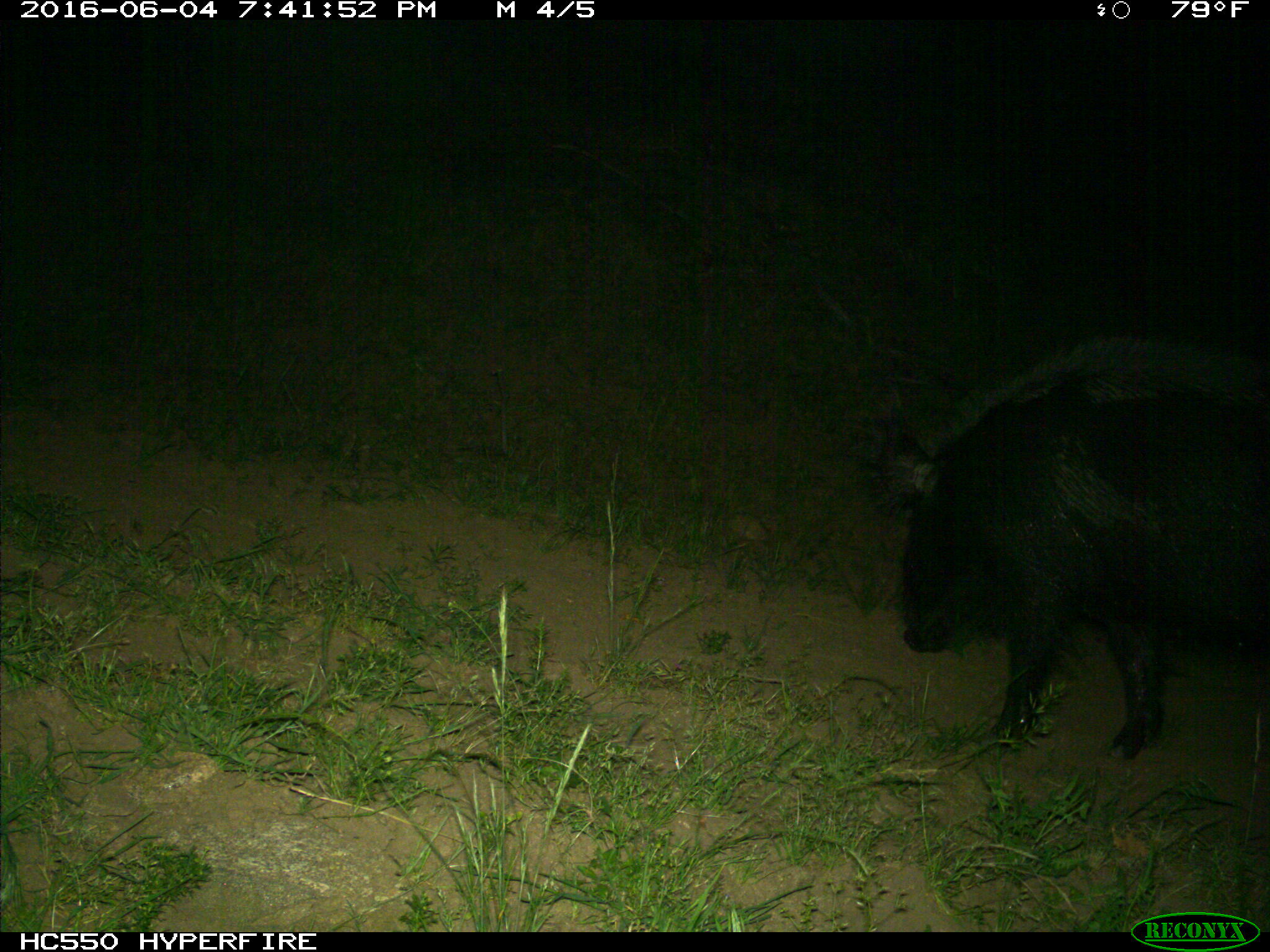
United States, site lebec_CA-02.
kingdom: Animalia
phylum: Chordata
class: Mammalia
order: Artiodactyla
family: Suidae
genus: Sus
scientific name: Sus scrofa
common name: wild boar